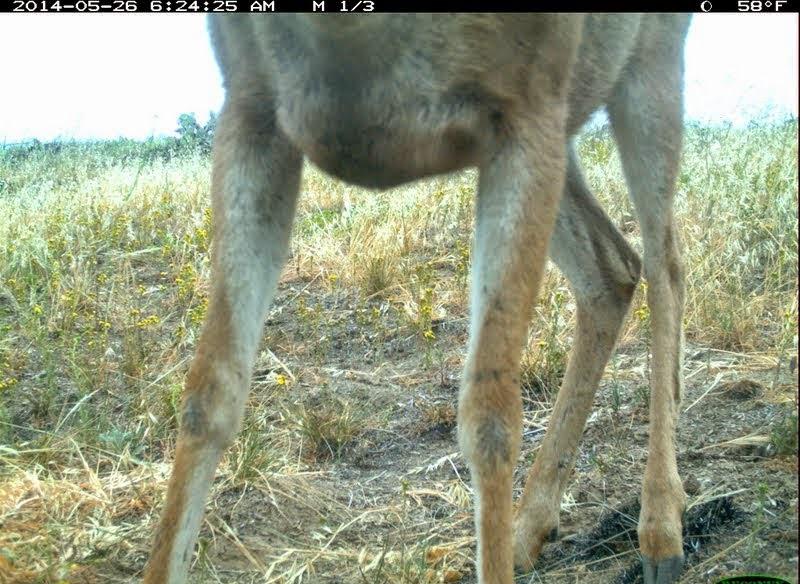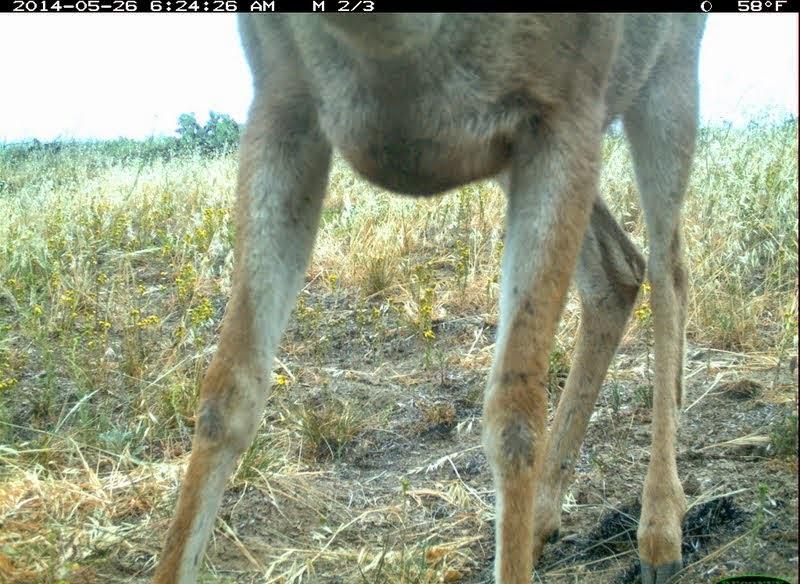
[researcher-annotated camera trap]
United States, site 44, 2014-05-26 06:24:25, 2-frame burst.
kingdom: Animalia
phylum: Chordata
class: Mammalia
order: Artiodactyla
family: Cervidae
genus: Odocoileus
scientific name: Odocoileus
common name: deer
Deer (Odocoileus).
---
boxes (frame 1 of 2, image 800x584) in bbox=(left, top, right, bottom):
deer: bbox=(141, 13, 697, 584)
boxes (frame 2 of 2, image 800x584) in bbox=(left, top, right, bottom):
deer: bbox=(146, 13, 707, 583)